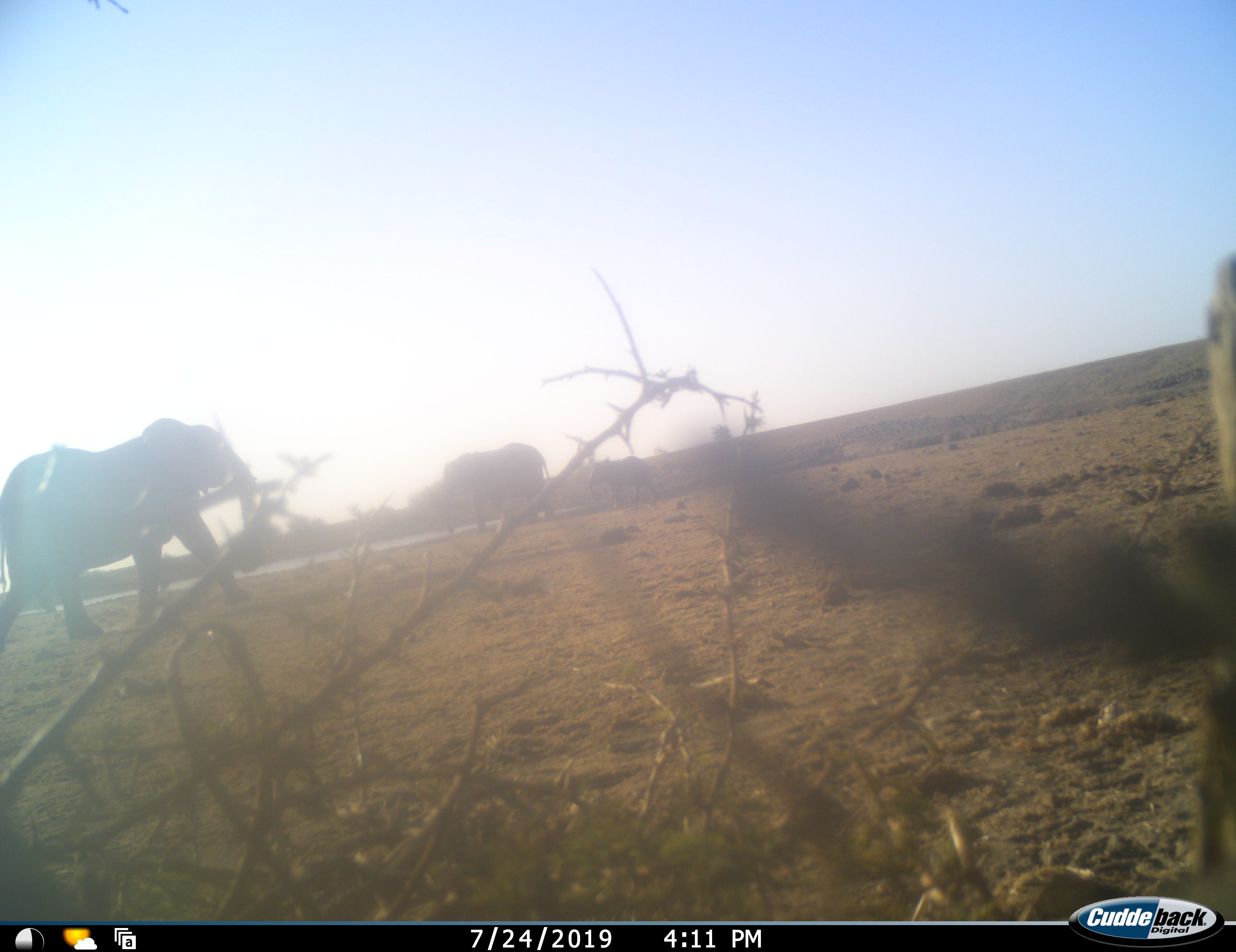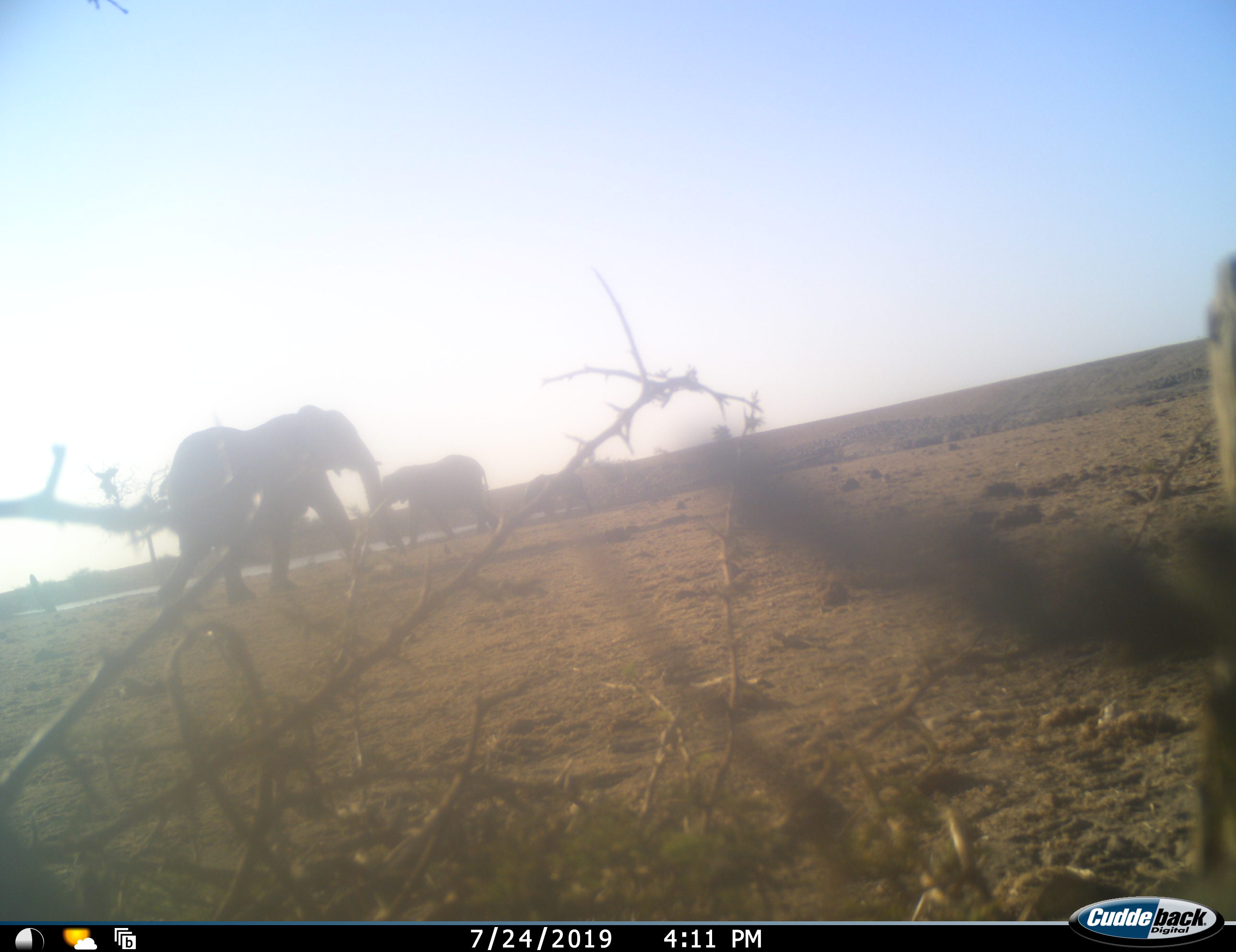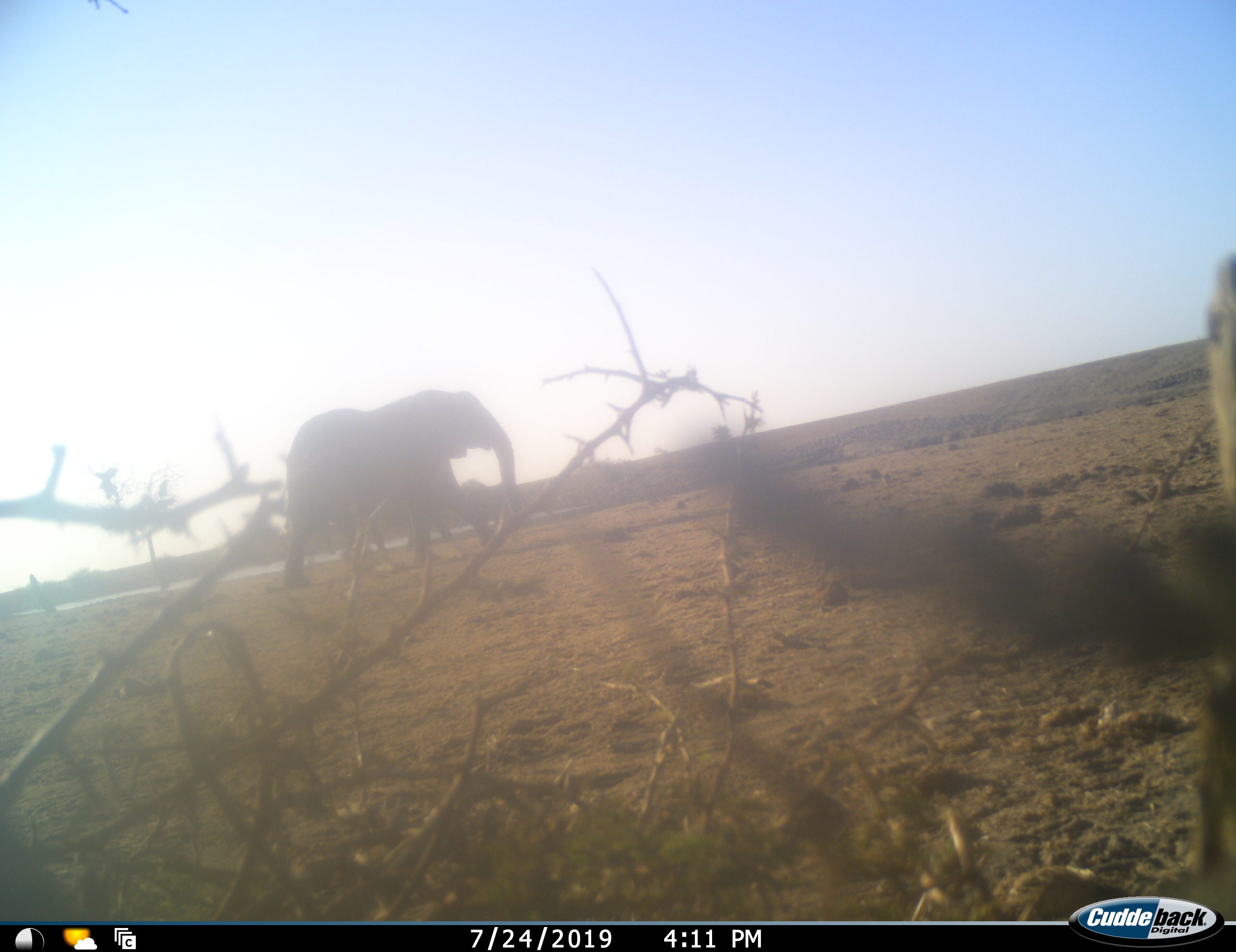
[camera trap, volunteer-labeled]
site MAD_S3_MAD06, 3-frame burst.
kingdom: Animalia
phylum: Chordata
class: Mammalia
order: Proboscidea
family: Elephantidae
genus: Loxodonta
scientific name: Loxodonta africana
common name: african bush elephant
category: elephant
Elephant (african bush elephant) (Loxodonta africana), count 3. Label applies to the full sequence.